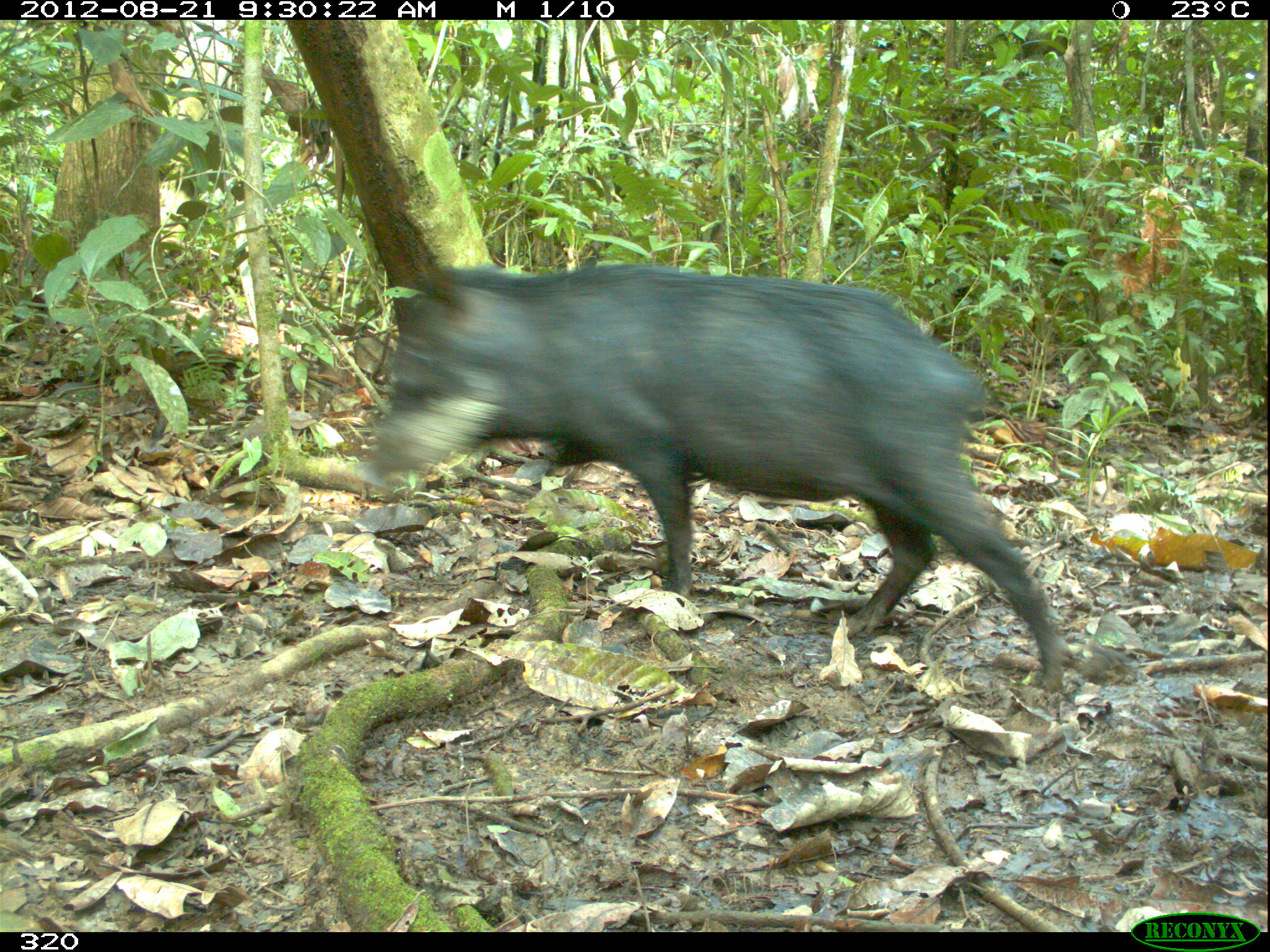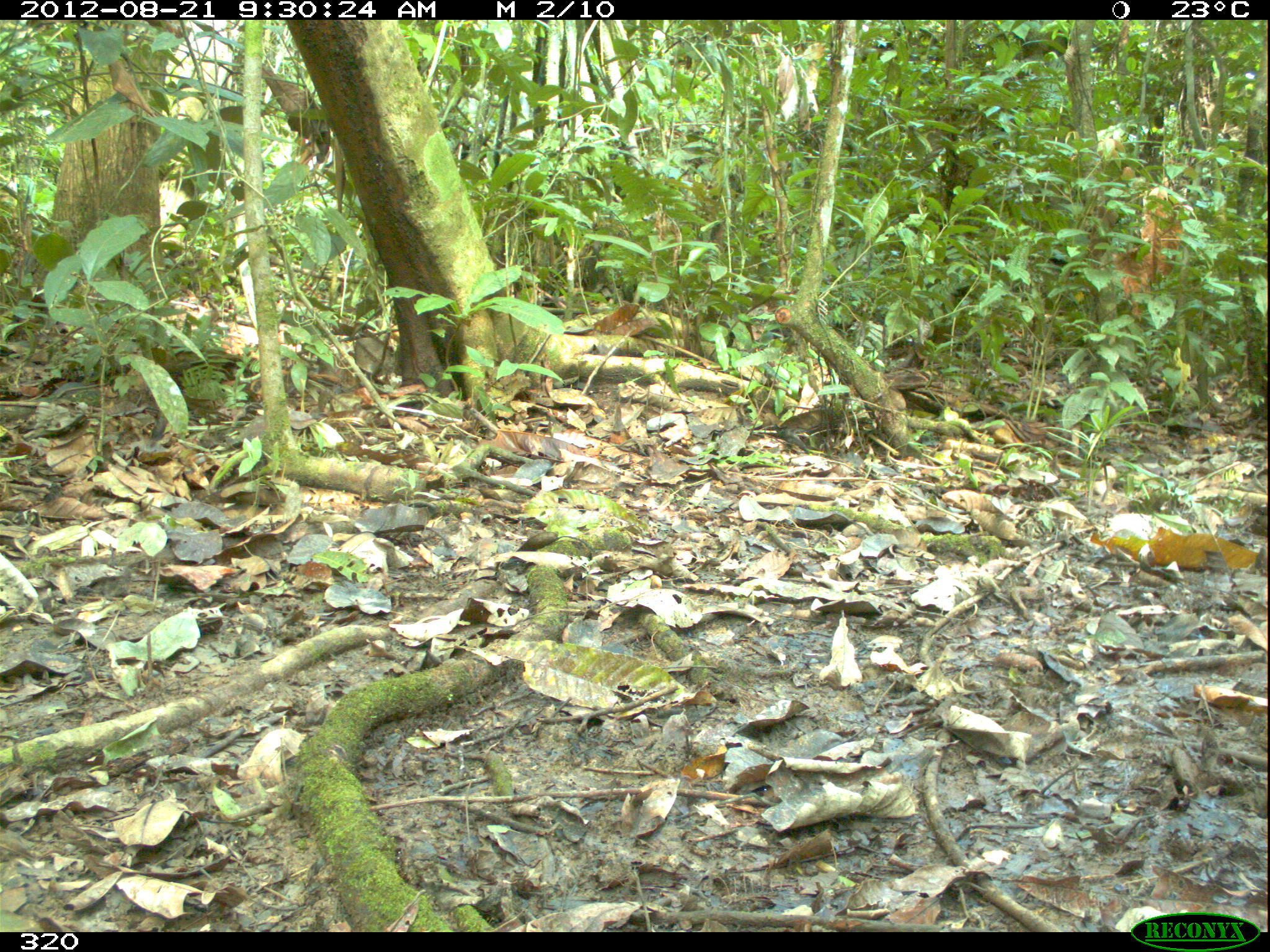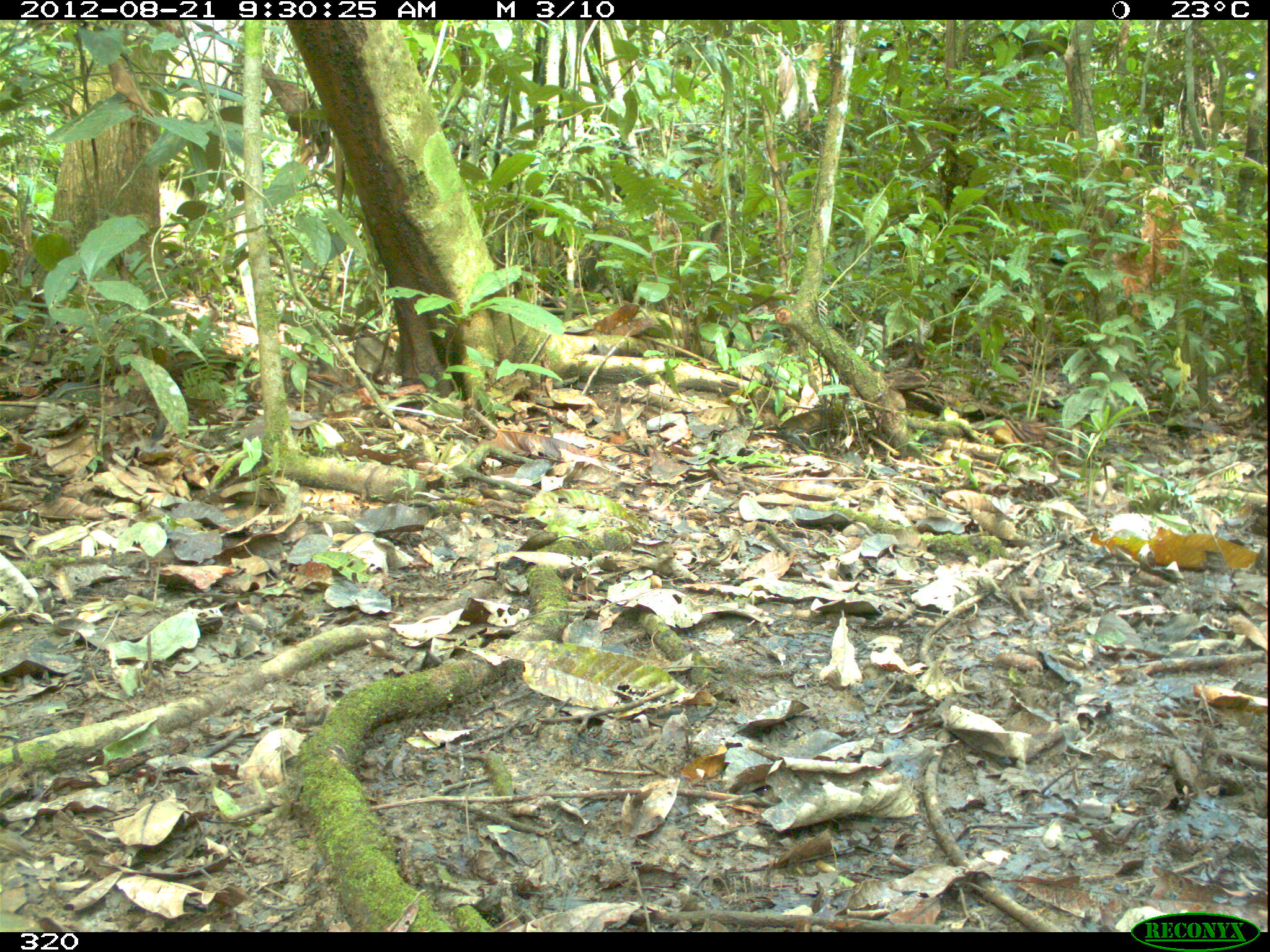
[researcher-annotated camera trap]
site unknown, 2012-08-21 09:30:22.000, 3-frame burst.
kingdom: Animalia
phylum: Chordata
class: Mammalia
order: Artiodactyla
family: Tayassuidae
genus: Tayassu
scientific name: Tayassu pecari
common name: white-lipped peccary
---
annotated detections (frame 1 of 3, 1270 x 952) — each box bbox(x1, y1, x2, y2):
tayassu pecari: bbox(374, 259, 1060, 696)